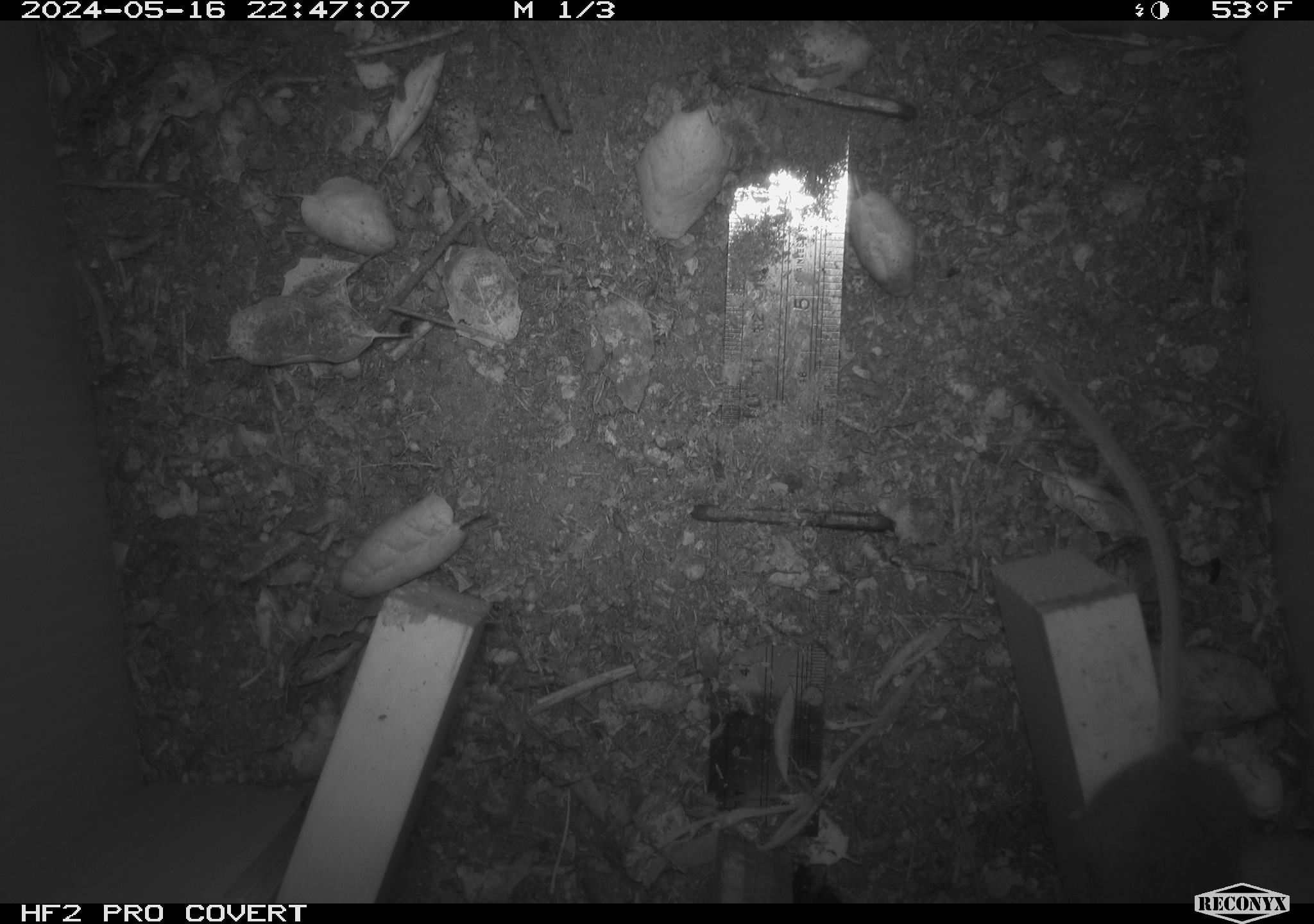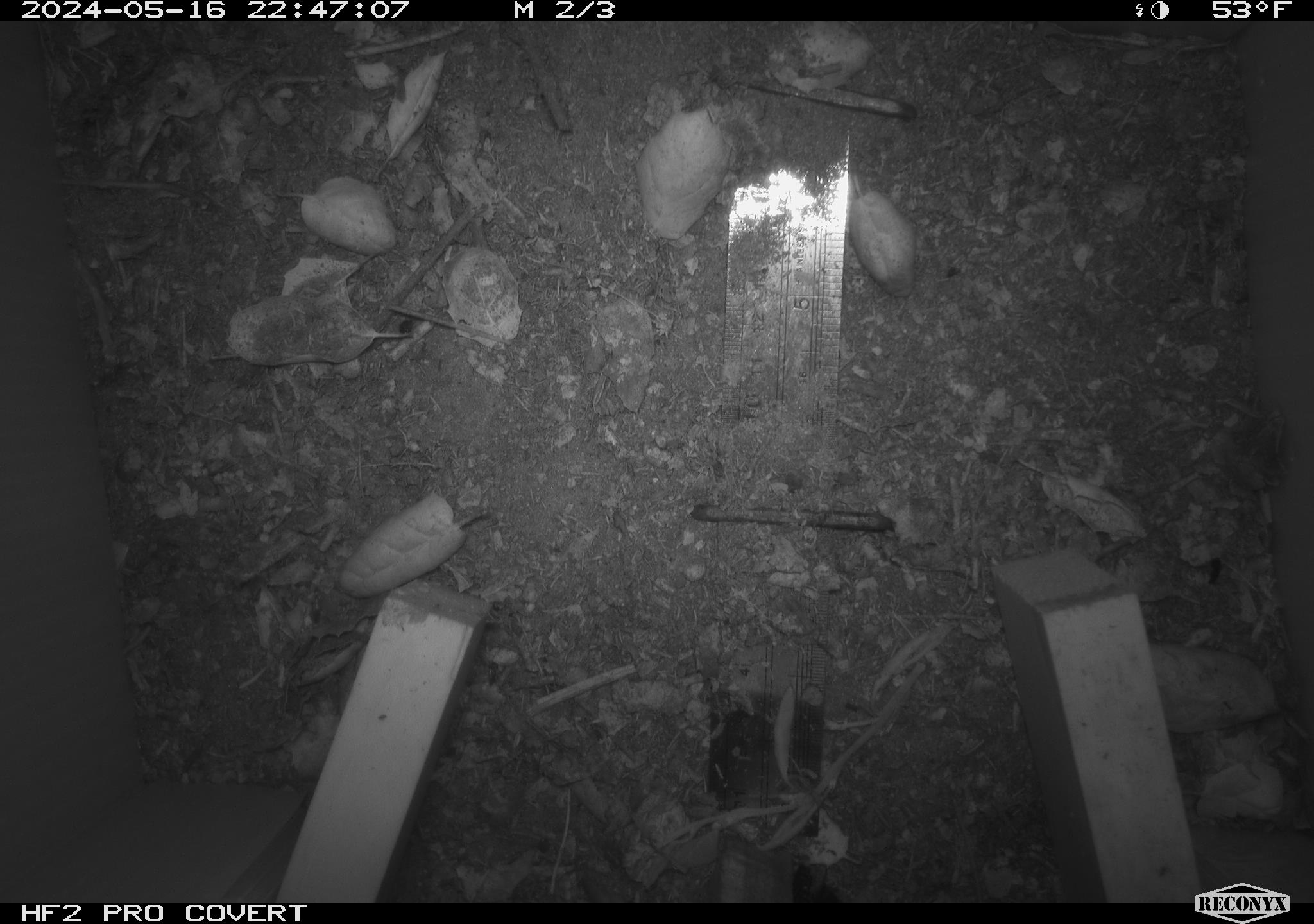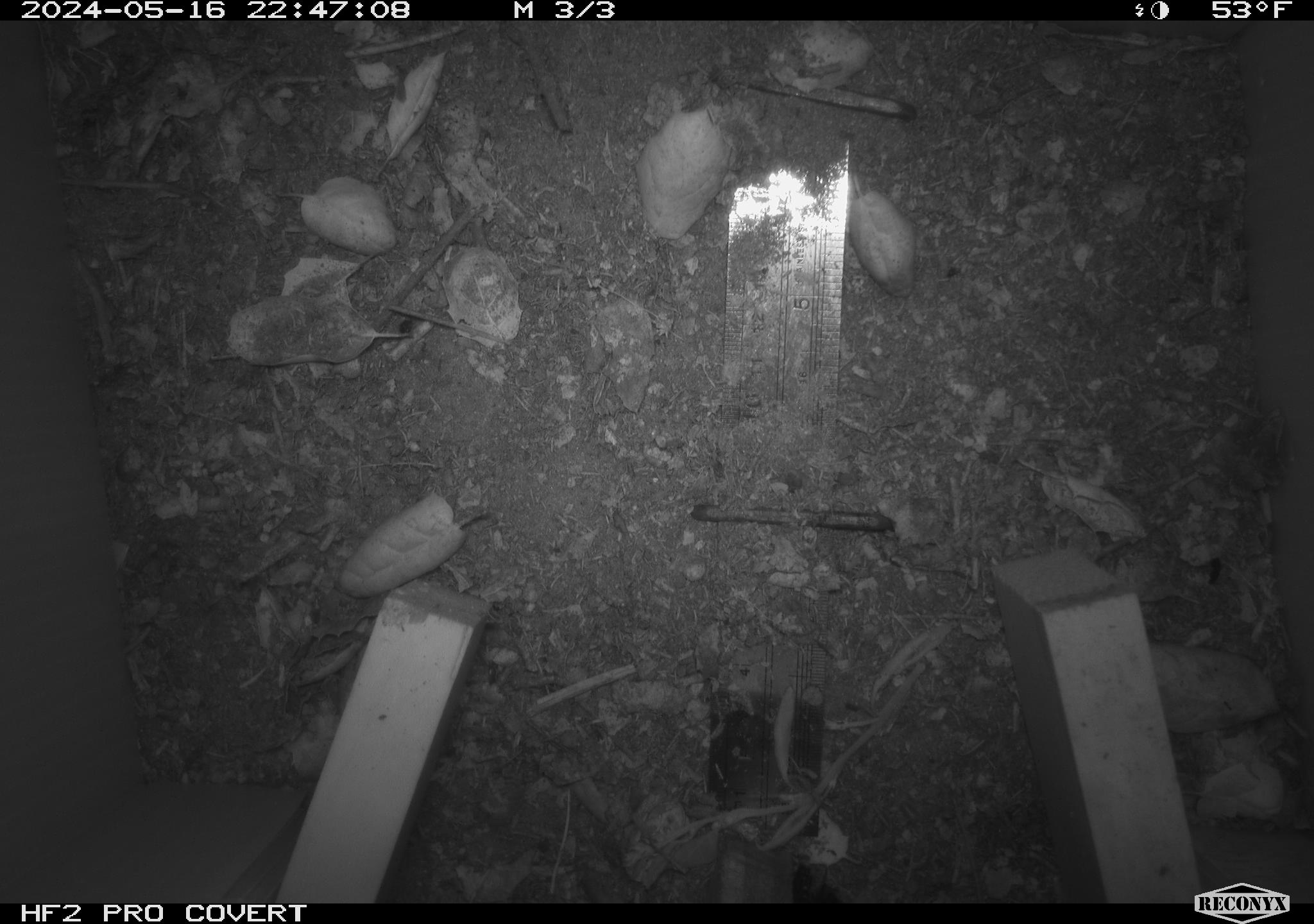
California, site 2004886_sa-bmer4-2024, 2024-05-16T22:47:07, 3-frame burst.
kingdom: Animalia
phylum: Chordata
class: Mammalia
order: Rodentia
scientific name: Rodentia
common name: mouse species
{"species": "mouse species (Rodentia)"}